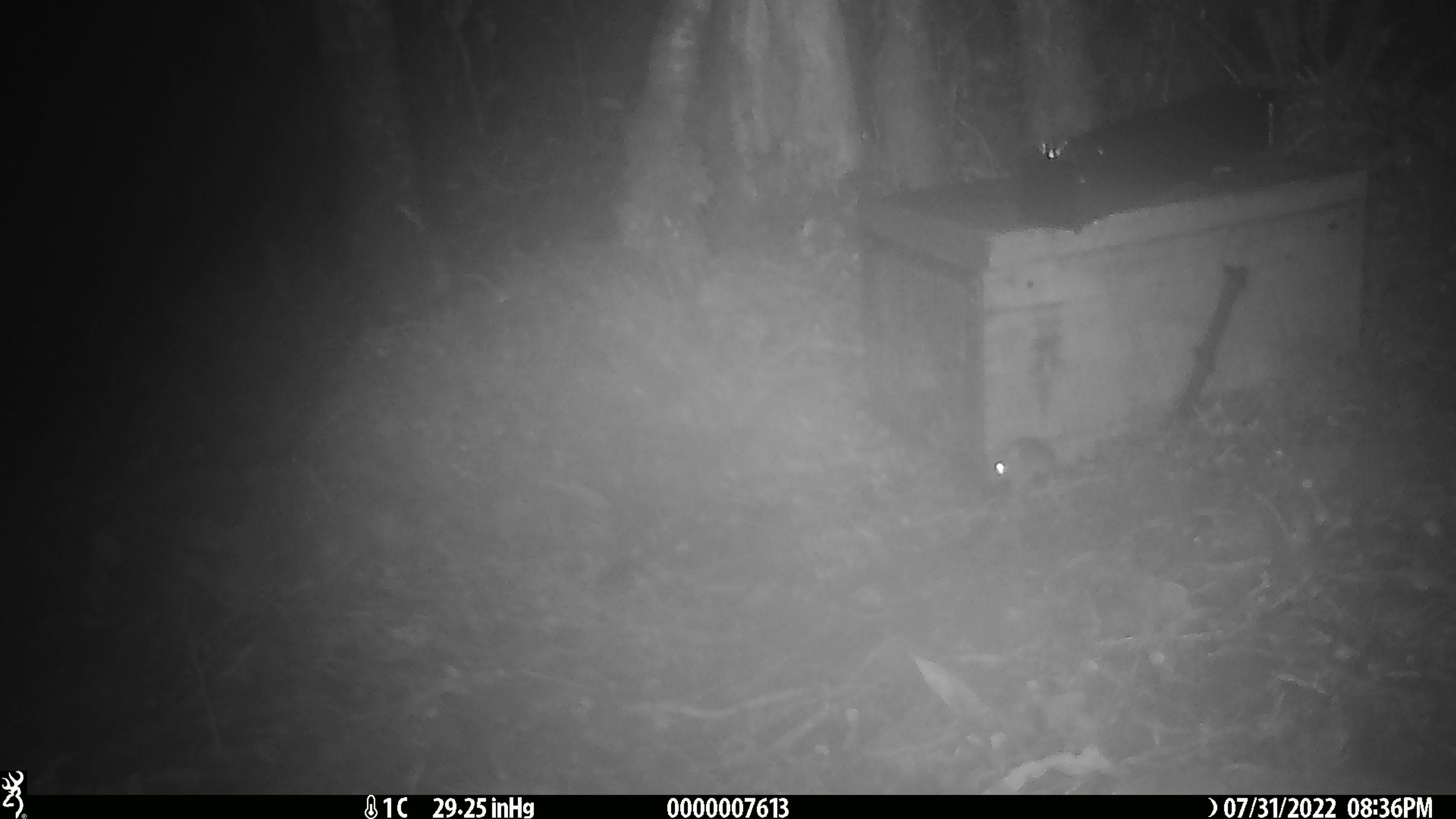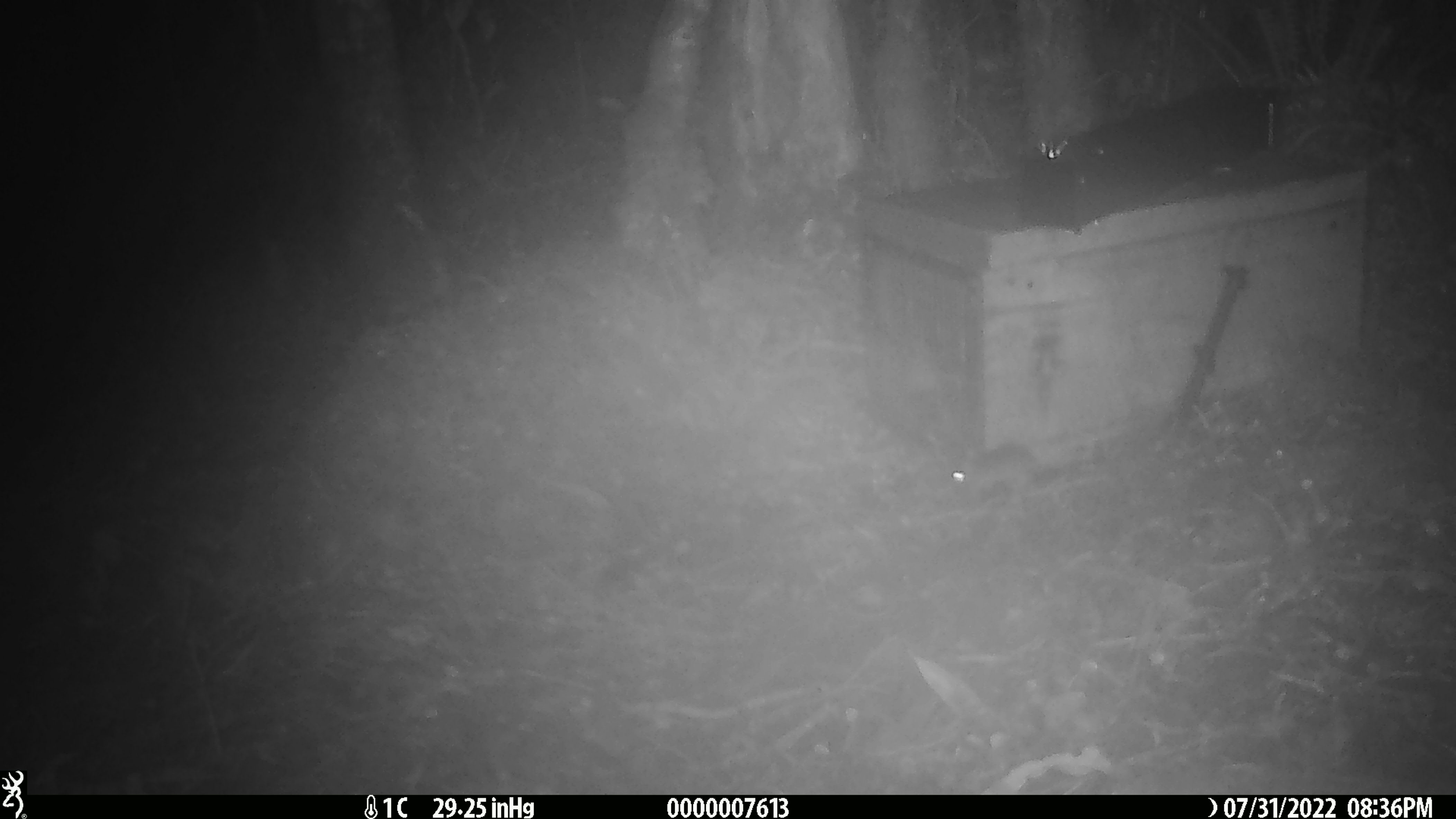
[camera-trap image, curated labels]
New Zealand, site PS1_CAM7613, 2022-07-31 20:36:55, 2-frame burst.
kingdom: Animalia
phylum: Chordata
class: Mammalia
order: Rodentia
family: Muridae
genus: Mus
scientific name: Mus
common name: mouse